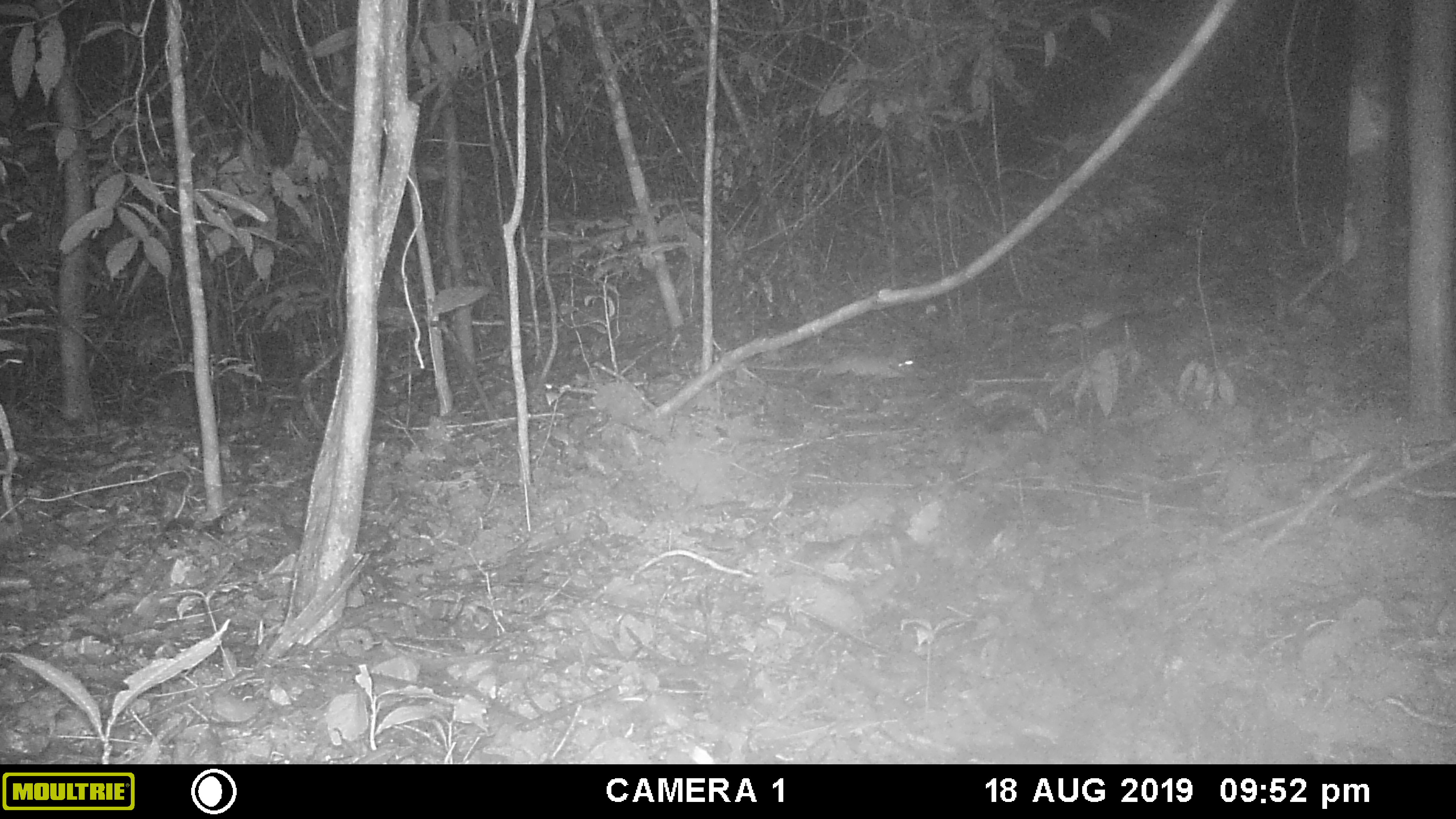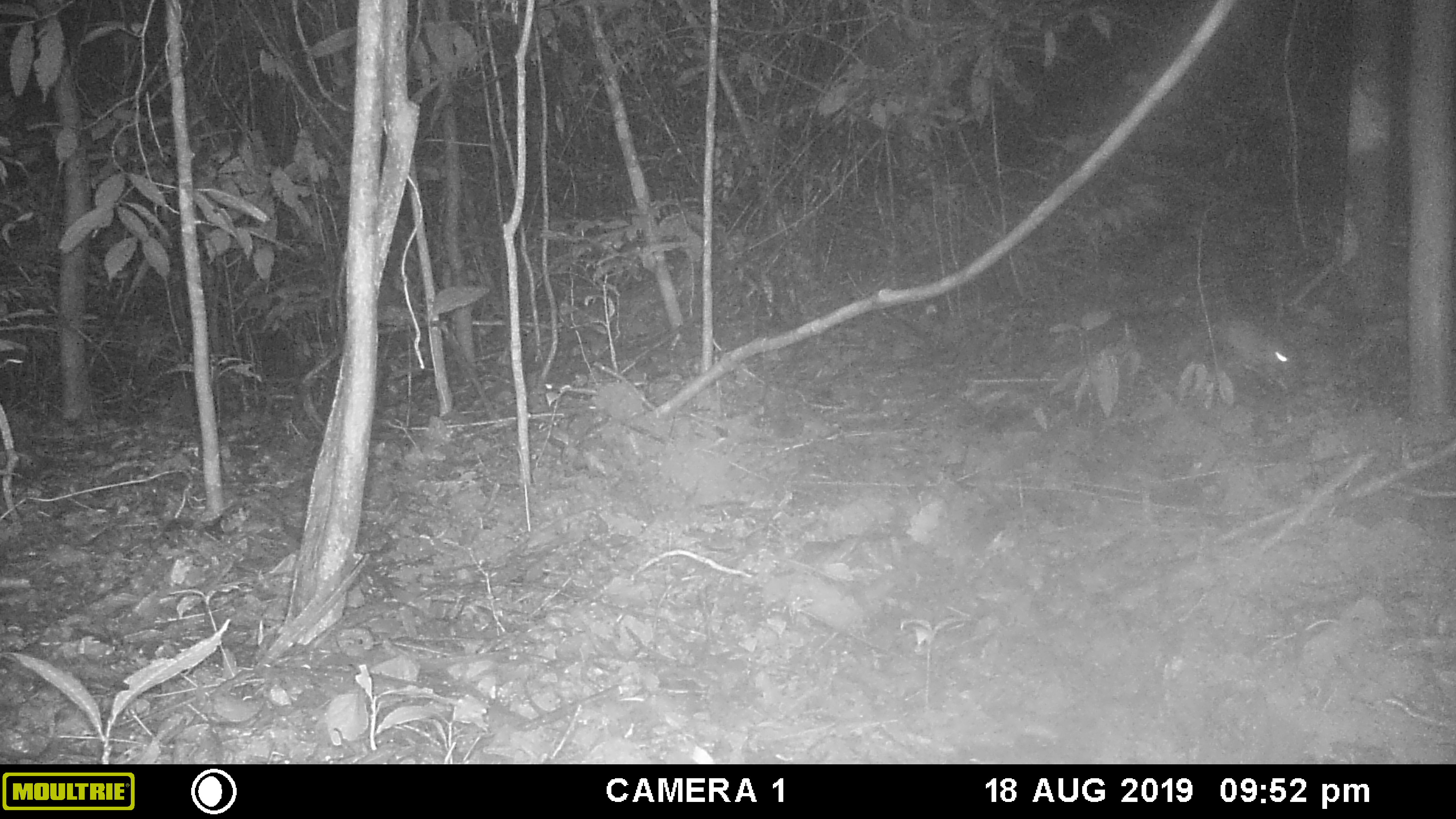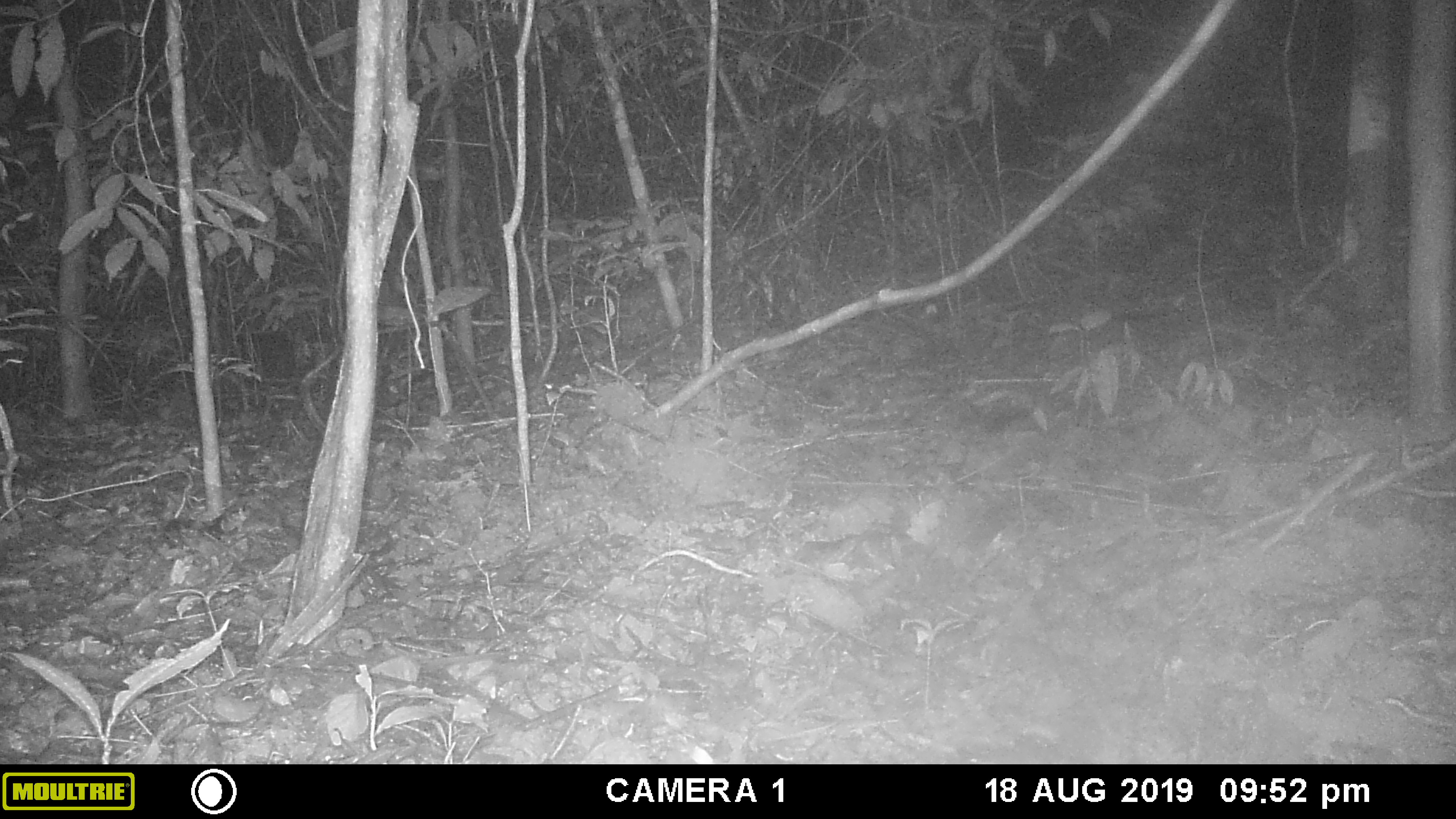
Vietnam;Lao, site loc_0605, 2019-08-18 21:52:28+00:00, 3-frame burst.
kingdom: Animalia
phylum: Chordata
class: Mammalia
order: Rodentia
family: Muridae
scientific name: Muridae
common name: old-world mice and rats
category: unidentified murid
Unidentified murid (old-world mice and rats) (Muridae). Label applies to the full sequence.